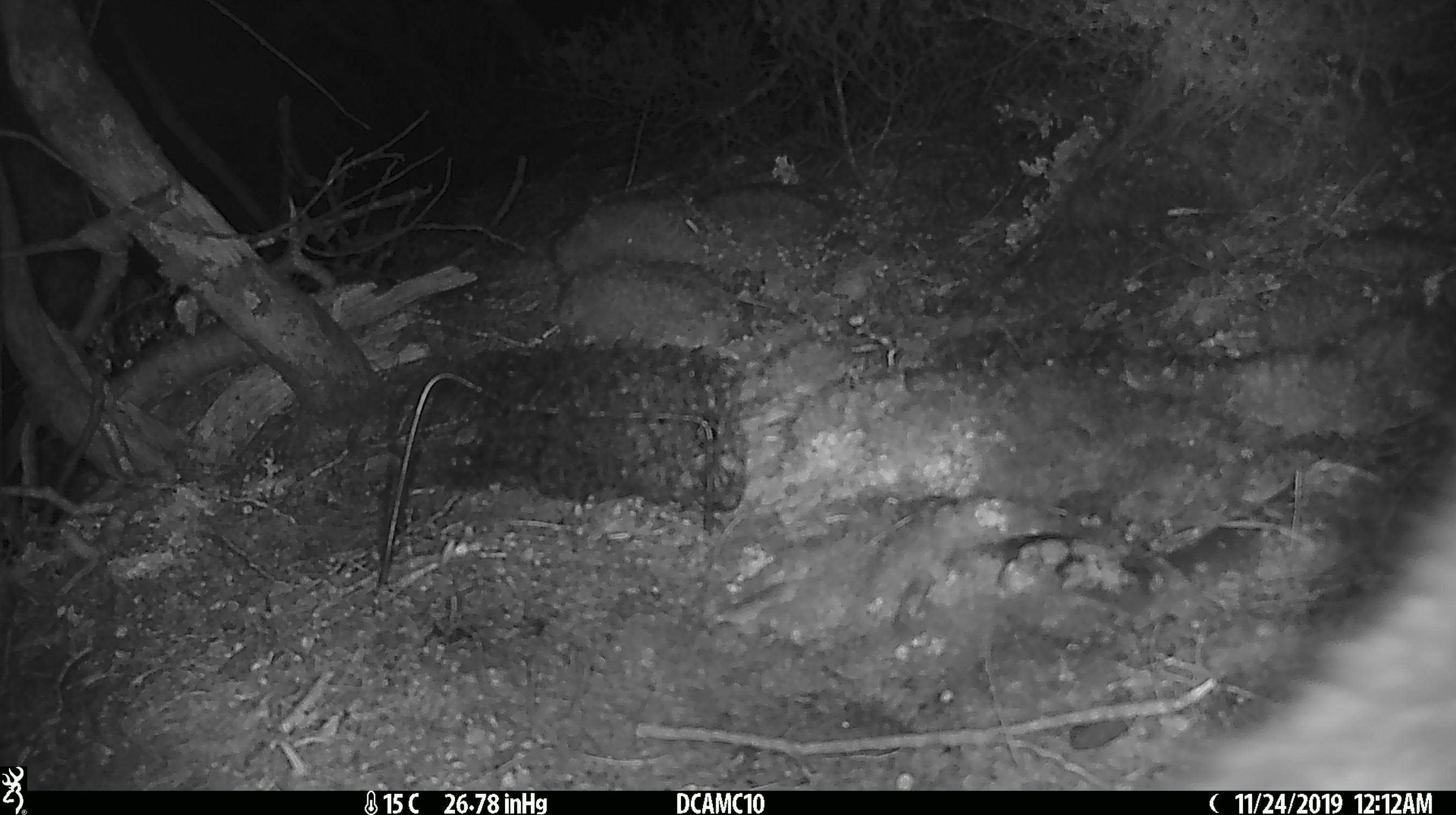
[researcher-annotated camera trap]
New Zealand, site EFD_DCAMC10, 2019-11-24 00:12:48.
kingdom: Animalia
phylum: Chordata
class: Mammalia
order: Diprotodontia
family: Phalangeridae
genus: Trichosurus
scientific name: Trichosurus vulpecula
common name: common brushtail possum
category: possum